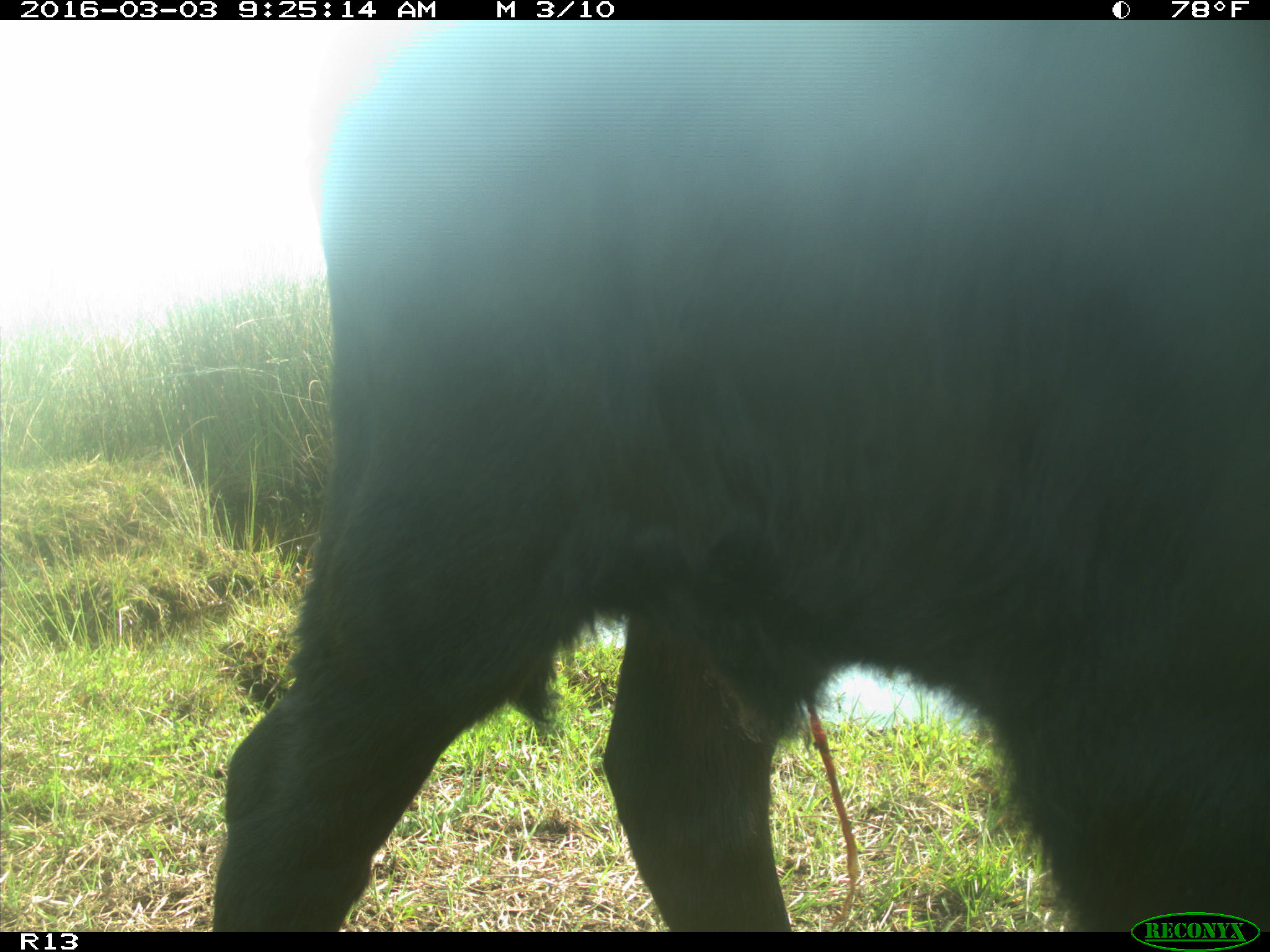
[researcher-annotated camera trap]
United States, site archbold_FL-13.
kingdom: Animalia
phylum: Chordata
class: Mammalia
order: Artiodactyla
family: Bovidae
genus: Bos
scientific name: Bos taurus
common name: domestic cow